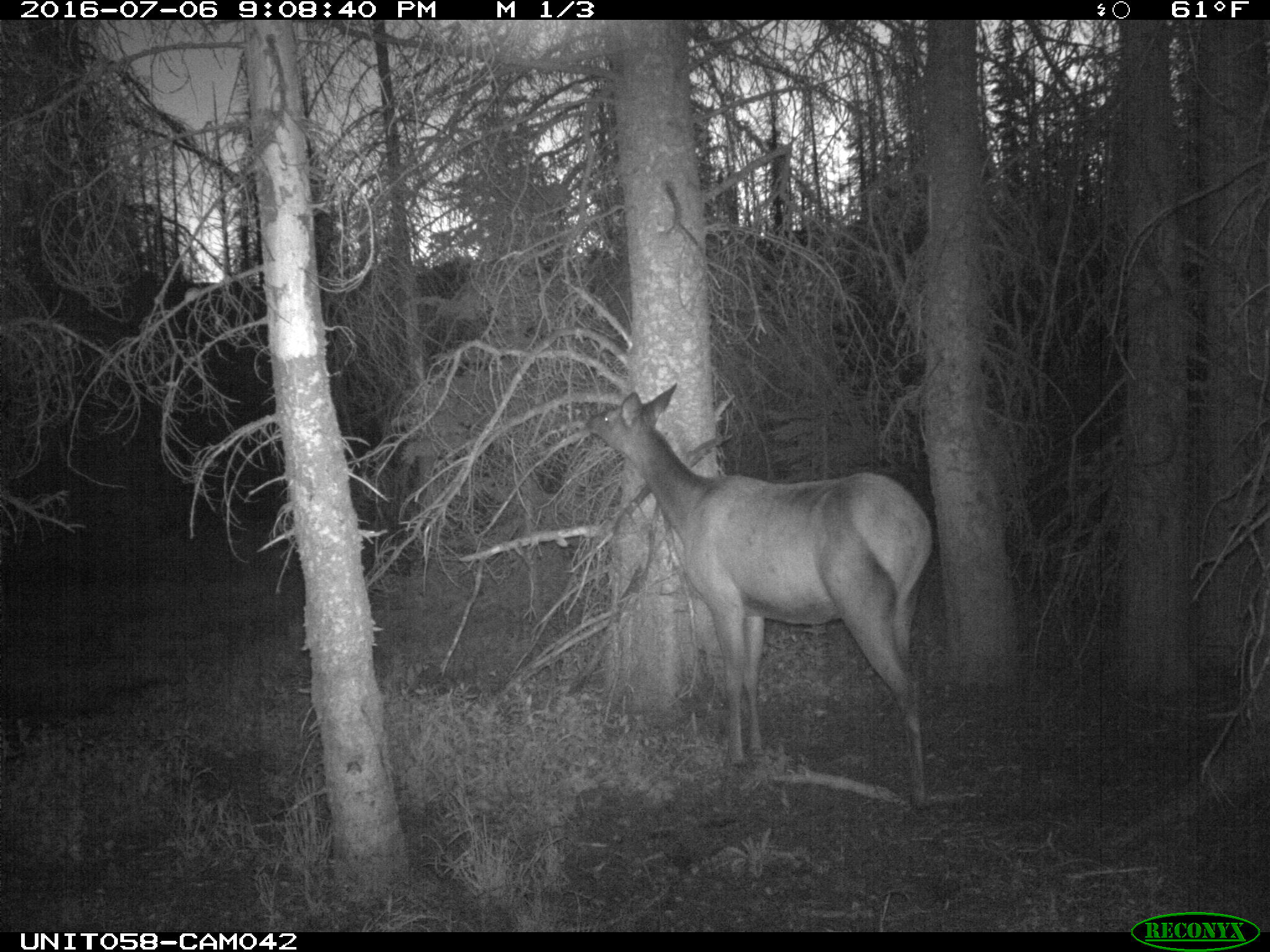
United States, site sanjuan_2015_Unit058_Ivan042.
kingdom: Animalia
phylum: Chordata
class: Mammalia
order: Artiodactyla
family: Cervidae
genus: Cervus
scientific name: Cervus elaphus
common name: red deer